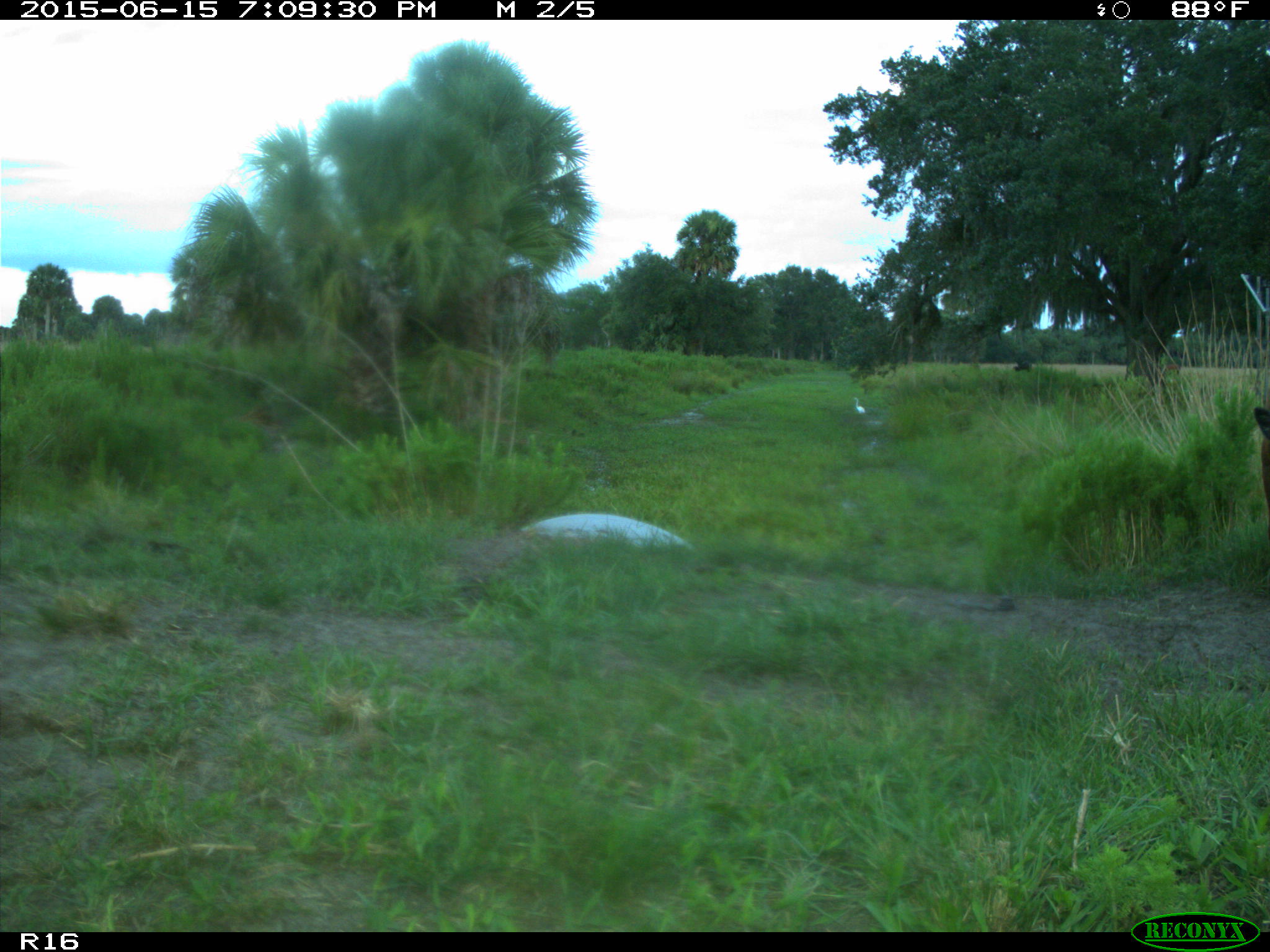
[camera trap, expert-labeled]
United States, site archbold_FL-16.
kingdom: Animalia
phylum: Chordata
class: Mammalia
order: Artiodactyla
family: Bovidae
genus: Bos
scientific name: Bos taurus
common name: domestic cow